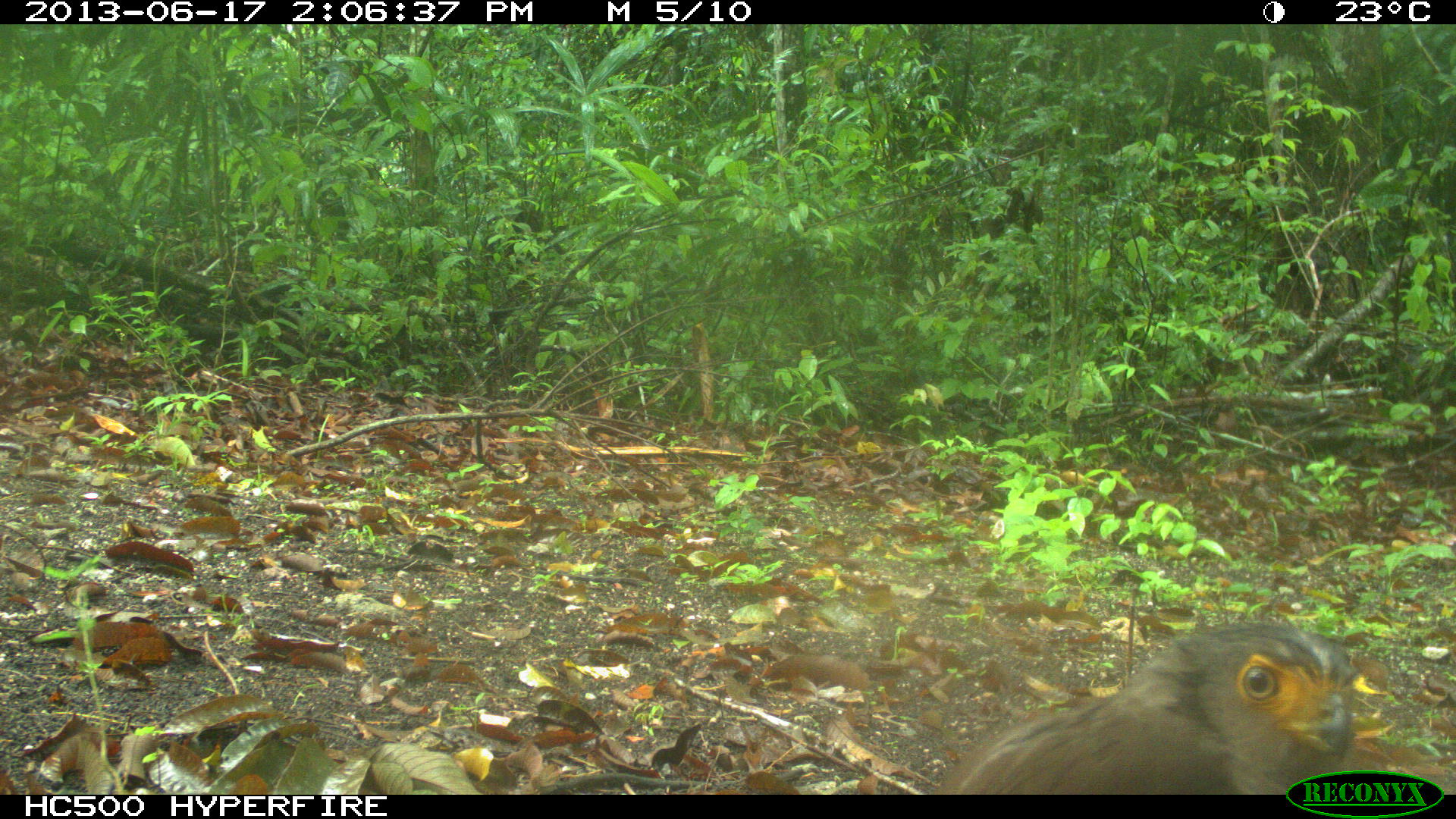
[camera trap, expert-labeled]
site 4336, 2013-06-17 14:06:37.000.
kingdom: Animalia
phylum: Chordata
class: Aves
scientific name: Aves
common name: birds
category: unknown raptor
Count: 1.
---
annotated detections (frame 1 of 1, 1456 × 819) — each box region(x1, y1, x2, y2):
unknown raptor: region(934, 619, 1359, 791)